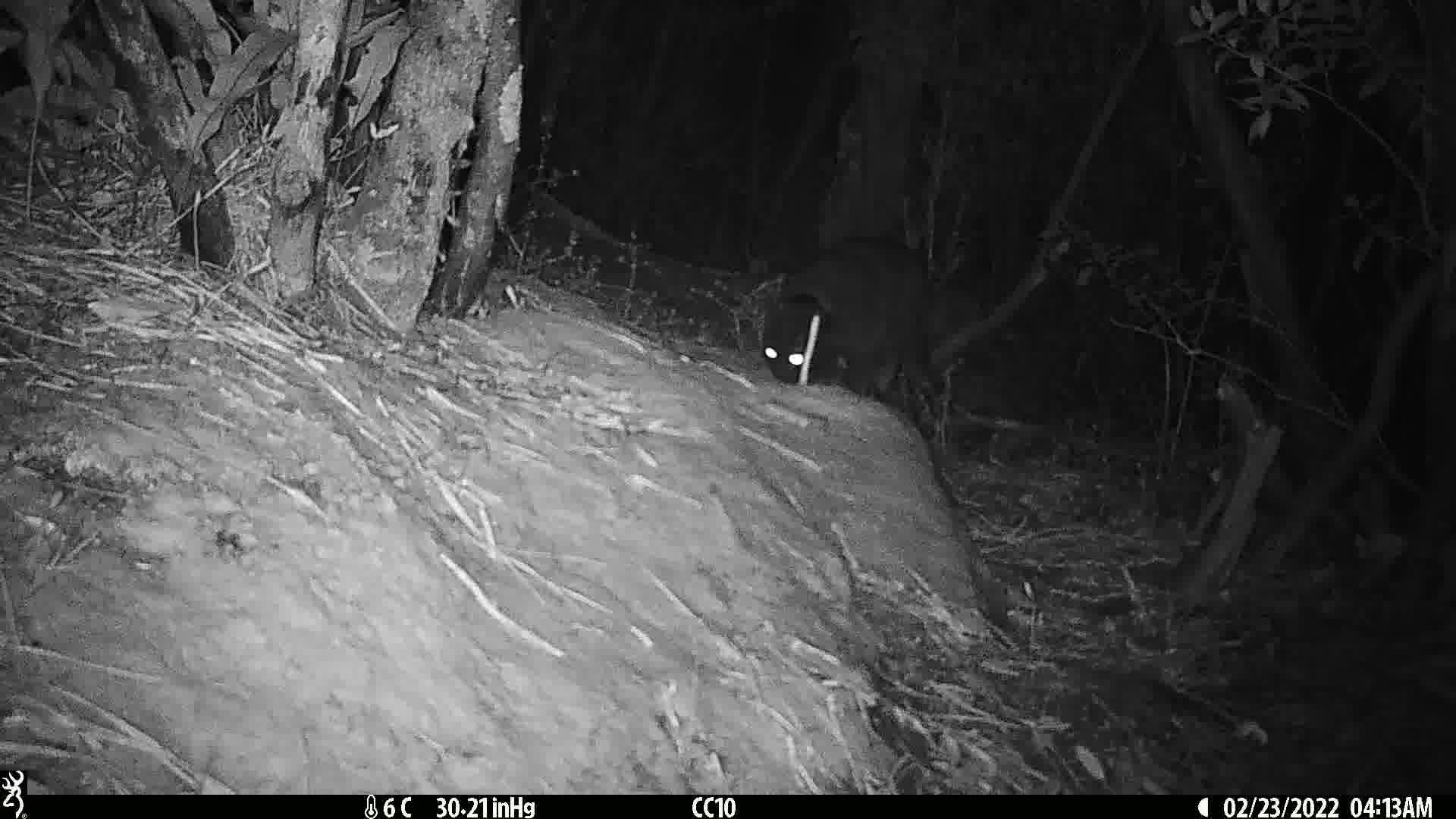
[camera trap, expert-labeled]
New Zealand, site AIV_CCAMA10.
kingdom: Animalia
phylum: Chordata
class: Mammalia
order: Carnivora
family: Felidae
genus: Felis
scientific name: Felis catus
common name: domestic cat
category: cat